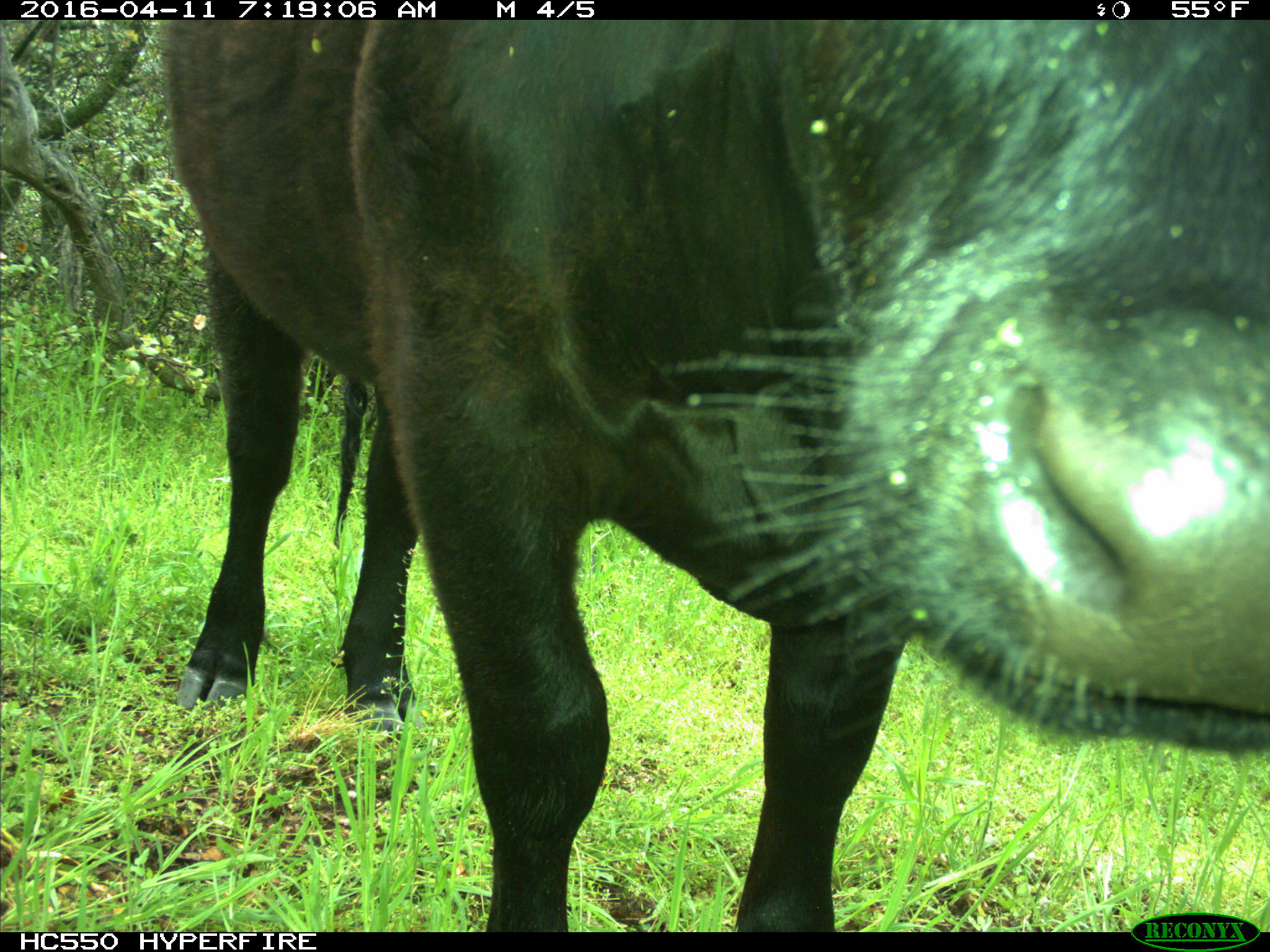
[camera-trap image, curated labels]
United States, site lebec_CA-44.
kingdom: Animalia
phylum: Chordata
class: Mammalia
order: Artiodactyla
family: Bovidae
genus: Bos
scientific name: Bos taurus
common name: domestic cow